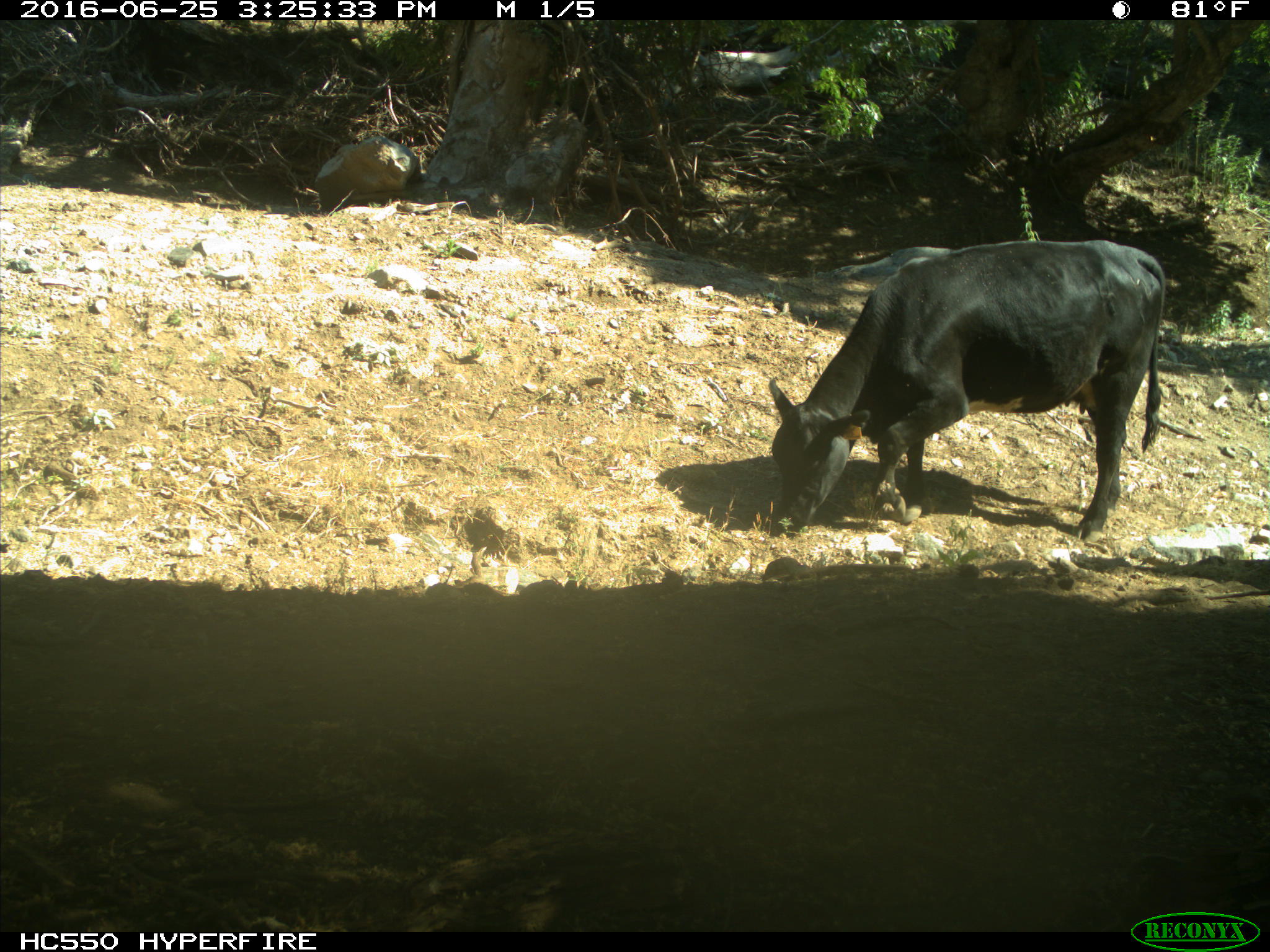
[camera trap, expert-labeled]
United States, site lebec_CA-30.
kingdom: Animalia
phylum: Chordata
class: Mammalia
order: Artiodactyla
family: Bovidae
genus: Bos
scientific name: Bos taurus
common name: domestic cow